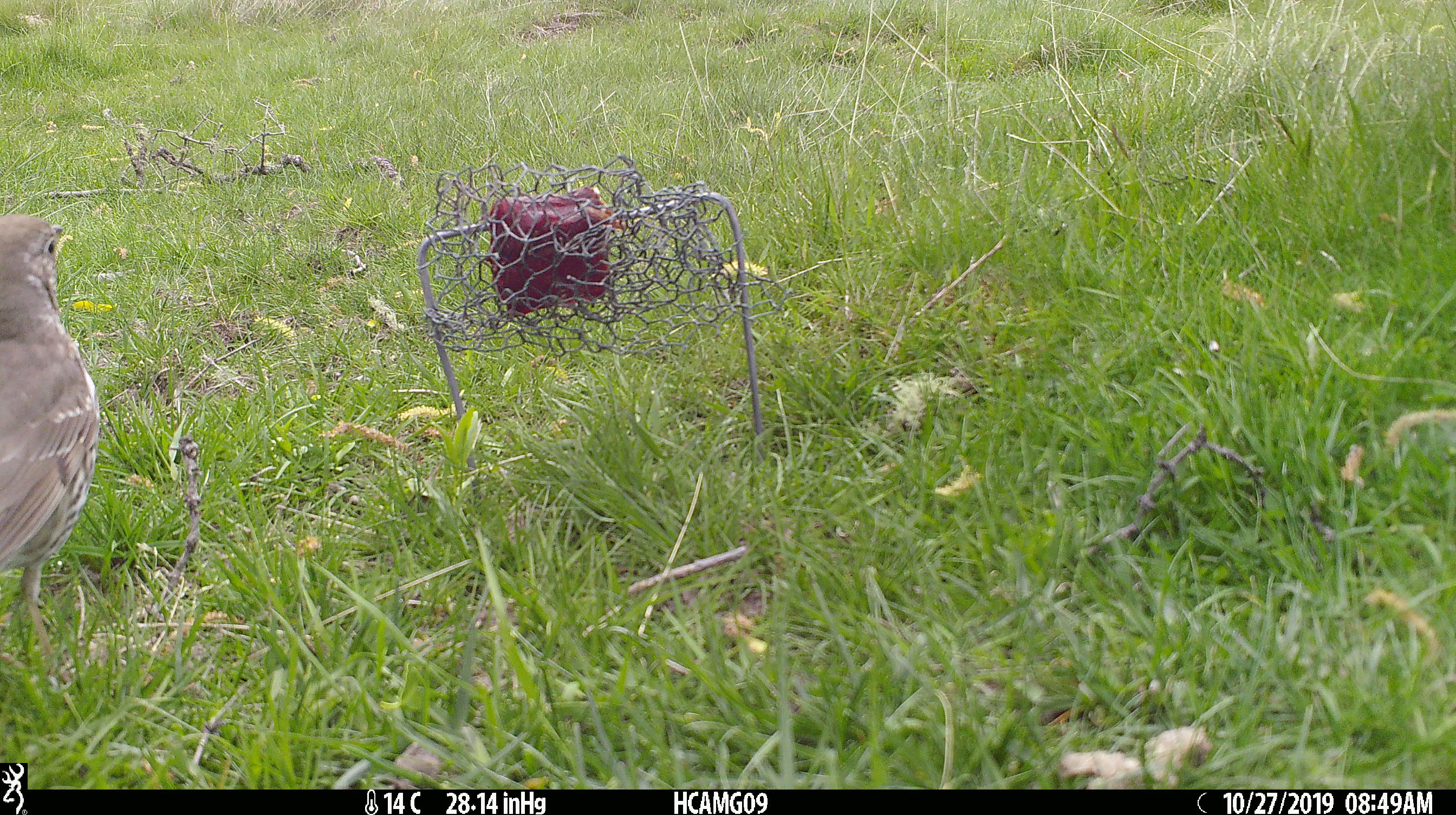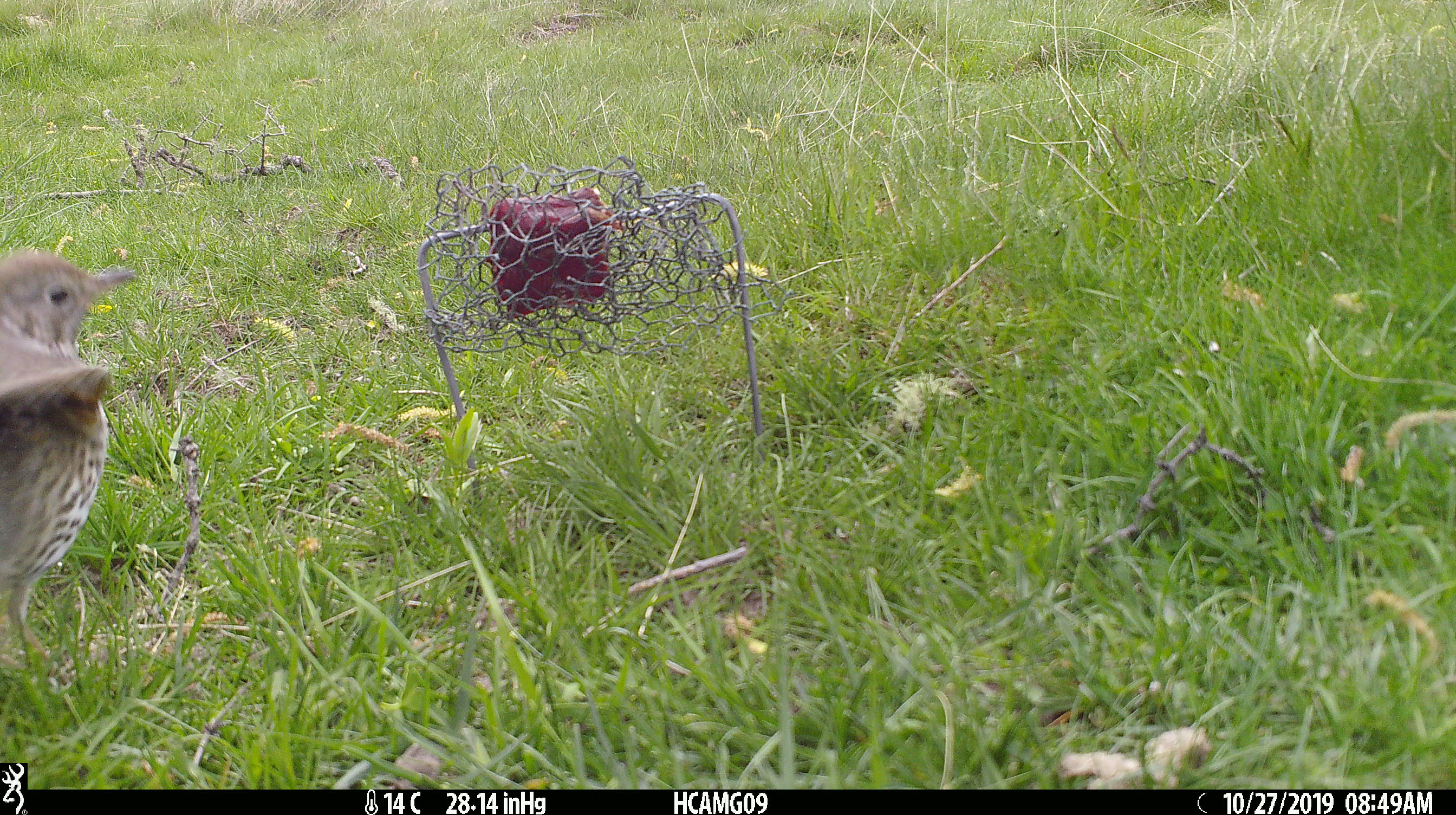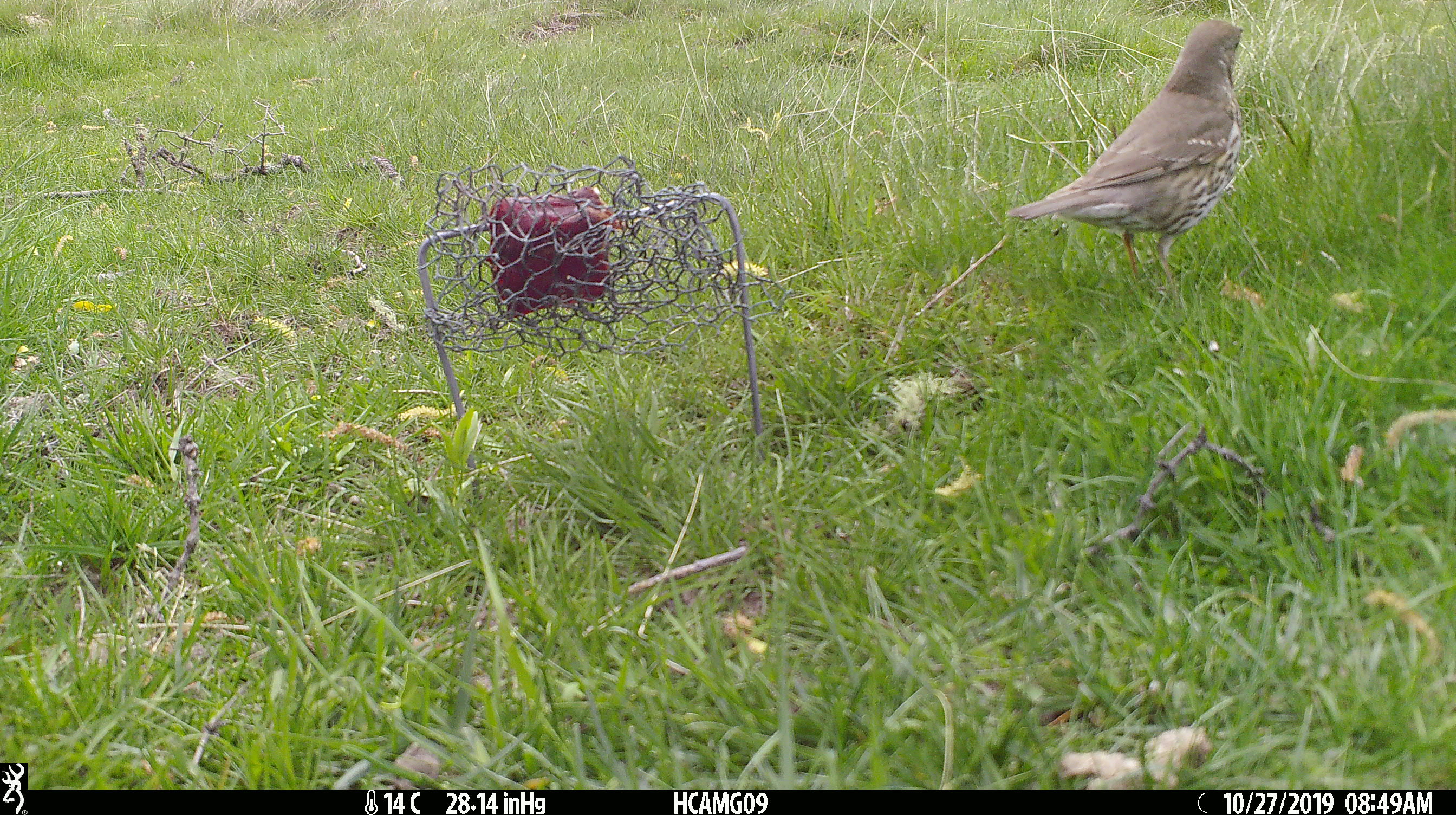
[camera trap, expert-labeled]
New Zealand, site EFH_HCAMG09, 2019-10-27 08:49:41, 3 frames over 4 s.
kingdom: Animalia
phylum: Chordata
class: Aves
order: Passeriformes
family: Turdidae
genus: Turdus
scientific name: Turdus philomelos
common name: song thrush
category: thrush